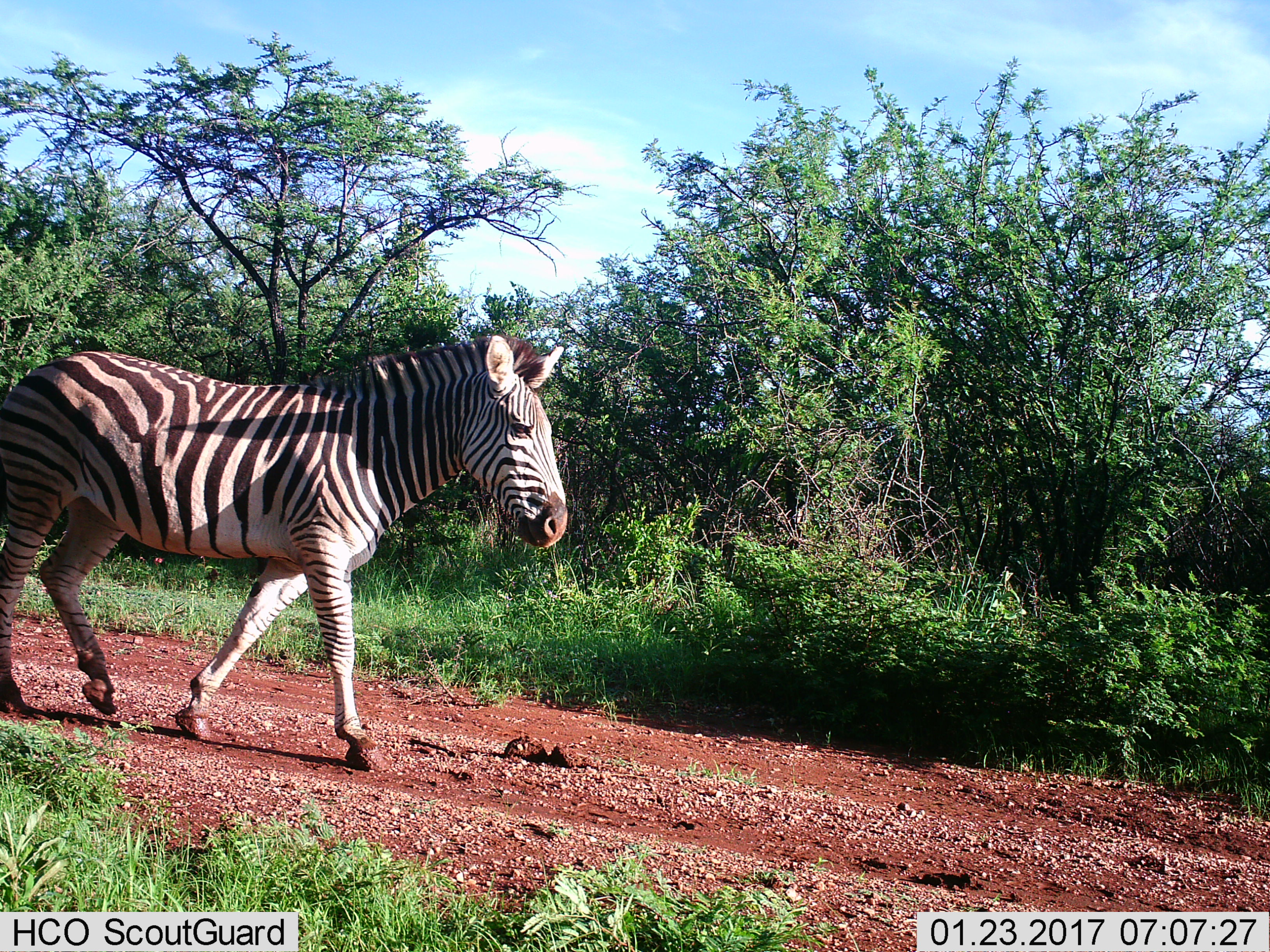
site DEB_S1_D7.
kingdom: Animalia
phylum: Chordata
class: Mammalia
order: Perissodactyla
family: Equidae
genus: Equus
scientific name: Equus quagga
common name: plains zebra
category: zebraplains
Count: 1.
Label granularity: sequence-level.